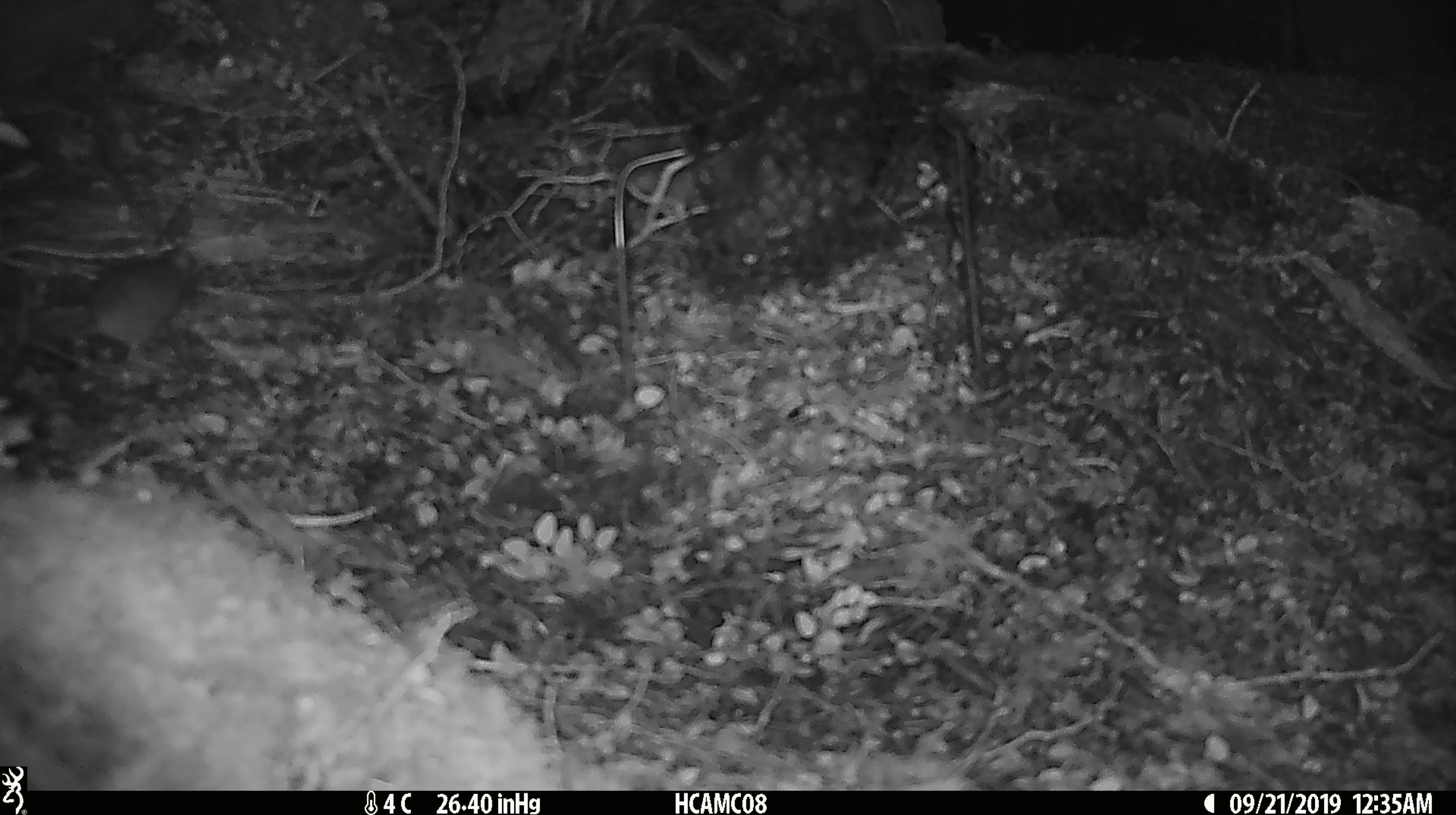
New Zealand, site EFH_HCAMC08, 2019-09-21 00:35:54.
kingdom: Animalia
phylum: Chordata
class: Mammalia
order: Rodentia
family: Muridae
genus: Mus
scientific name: Mus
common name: mouse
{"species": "mouse (Mus)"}